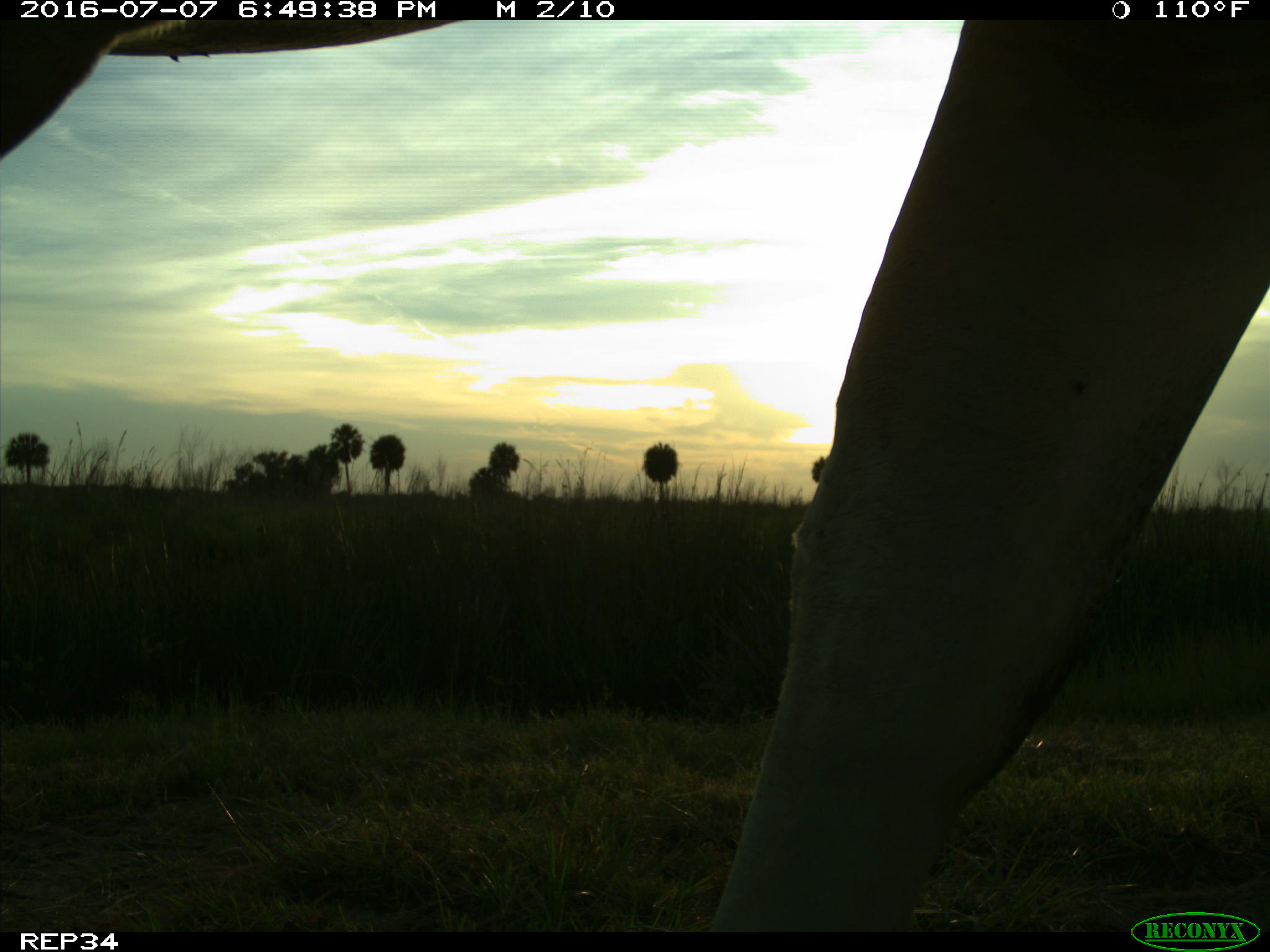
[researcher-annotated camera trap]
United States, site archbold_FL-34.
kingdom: Animalia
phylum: Chordata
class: Mammalia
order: Artiodactyla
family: Bovidae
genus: Bos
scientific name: Bos taurus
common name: domestic cow